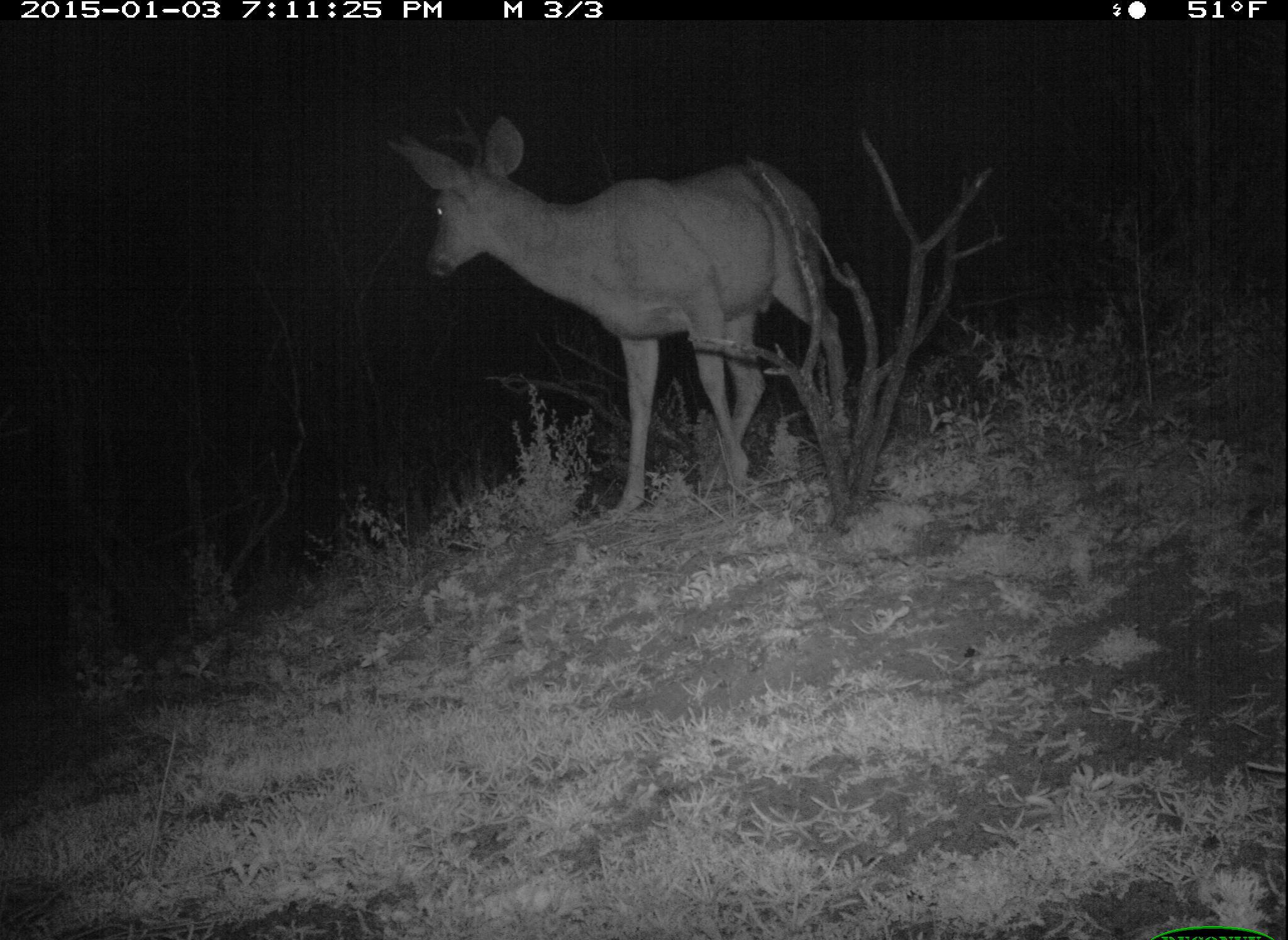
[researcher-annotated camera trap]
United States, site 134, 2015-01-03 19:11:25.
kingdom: Animalia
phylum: Chordata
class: Mammalia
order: Artiodactyla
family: Cervidae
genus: Odocoileus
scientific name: Odocoileus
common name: deer